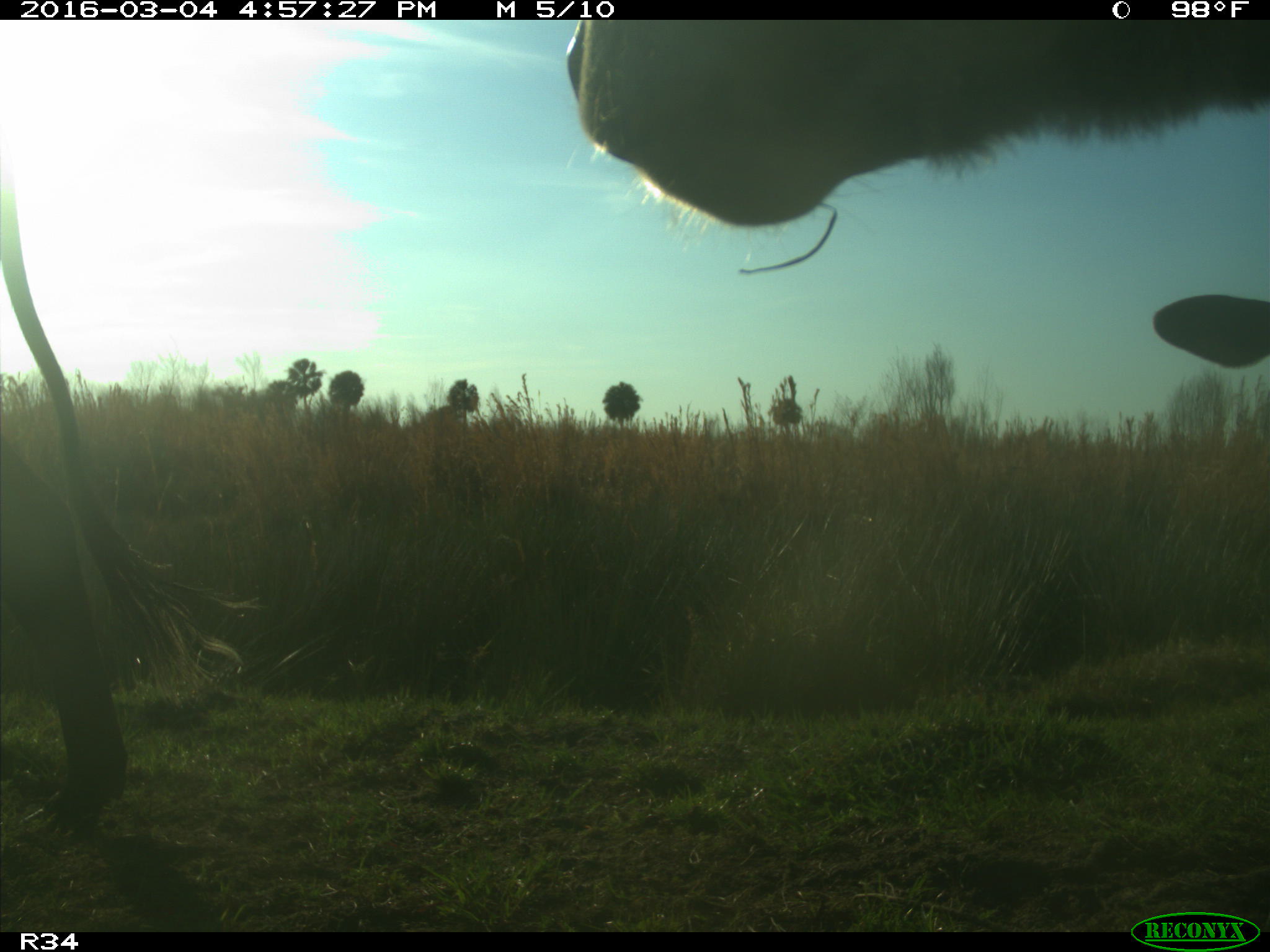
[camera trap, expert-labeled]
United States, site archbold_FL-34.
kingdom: Animalia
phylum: Chordata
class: Mammalia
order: Artiodactyla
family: Bovidae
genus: Bos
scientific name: Bos taurus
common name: domestic cow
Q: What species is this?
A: Bos taurus (domestic cow).